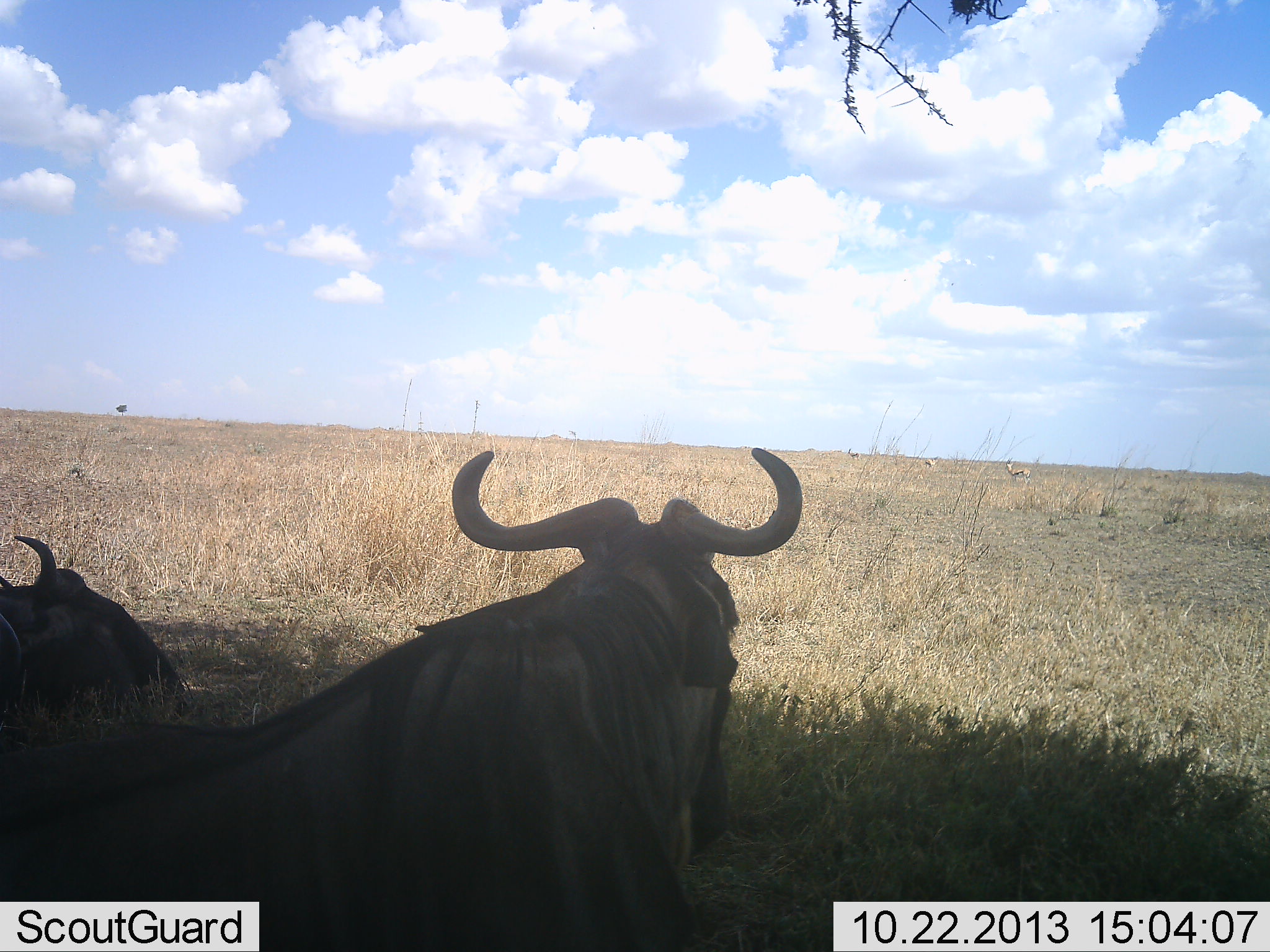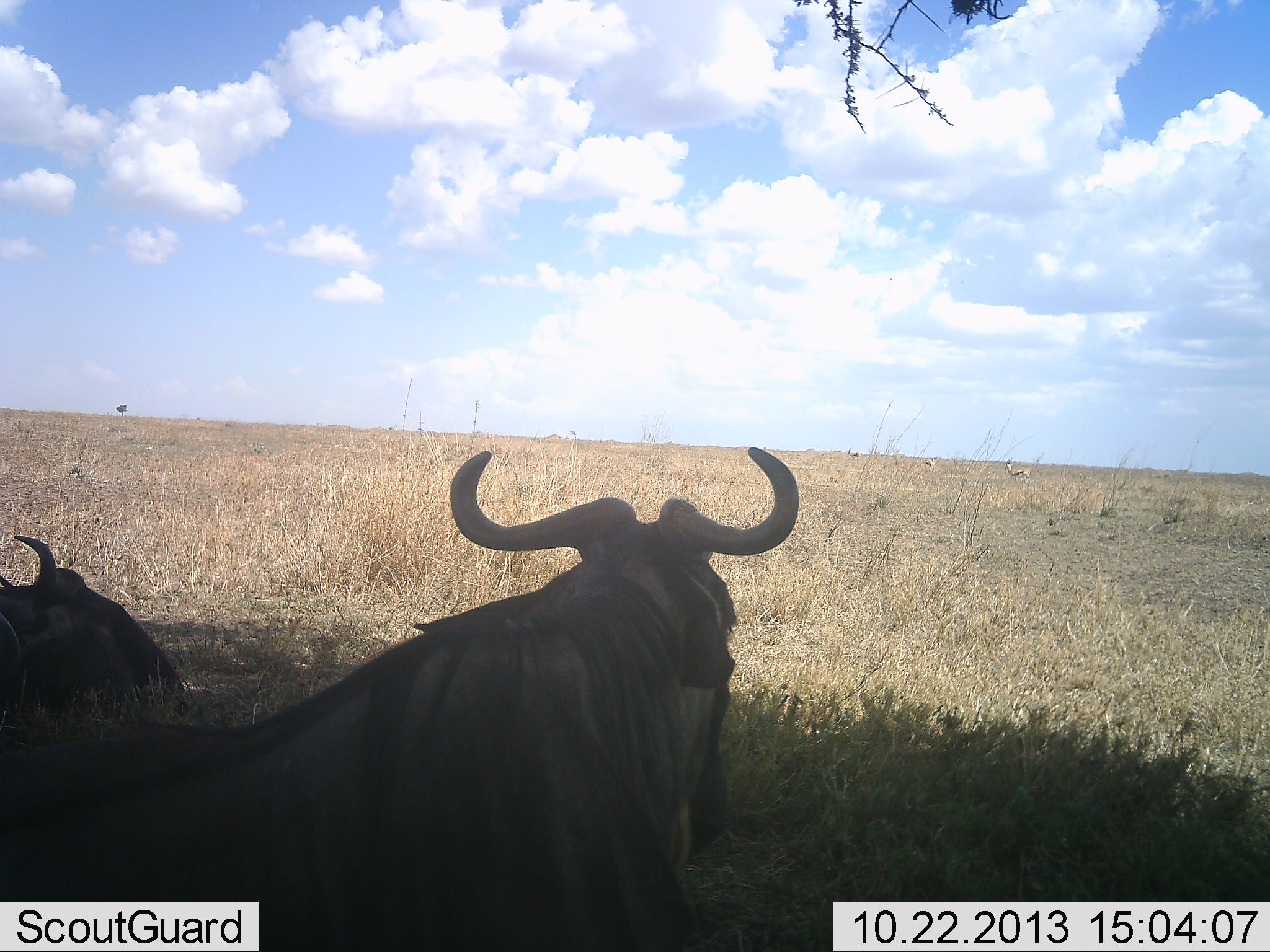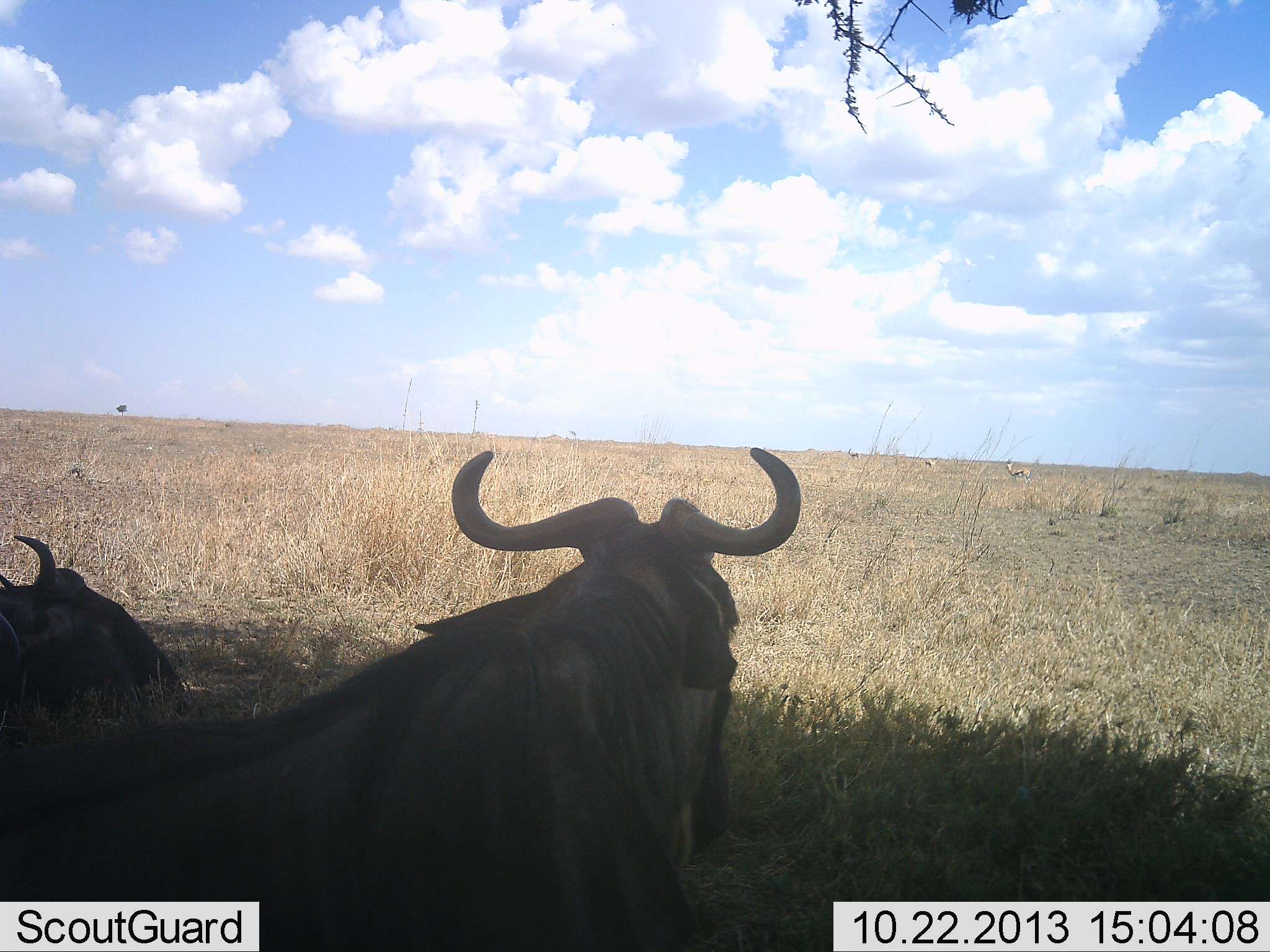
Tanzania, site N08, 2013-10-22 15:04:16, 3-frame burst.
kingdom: Animalia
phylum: Chordata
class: Mammalia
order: Artiodactyla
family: Bovidae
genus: Connochaetes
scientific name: Connochaetes taurinus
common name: blue wildebeest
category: wildebeest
Wildebeest (blue wildebeest) (Connochaetes taurinus), count 2. Behavior (volunteer vote fractions): standing 9%, resting 94%, moving 0%, interacting 0%. Young present (vote fraction): 0%. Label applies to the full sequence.